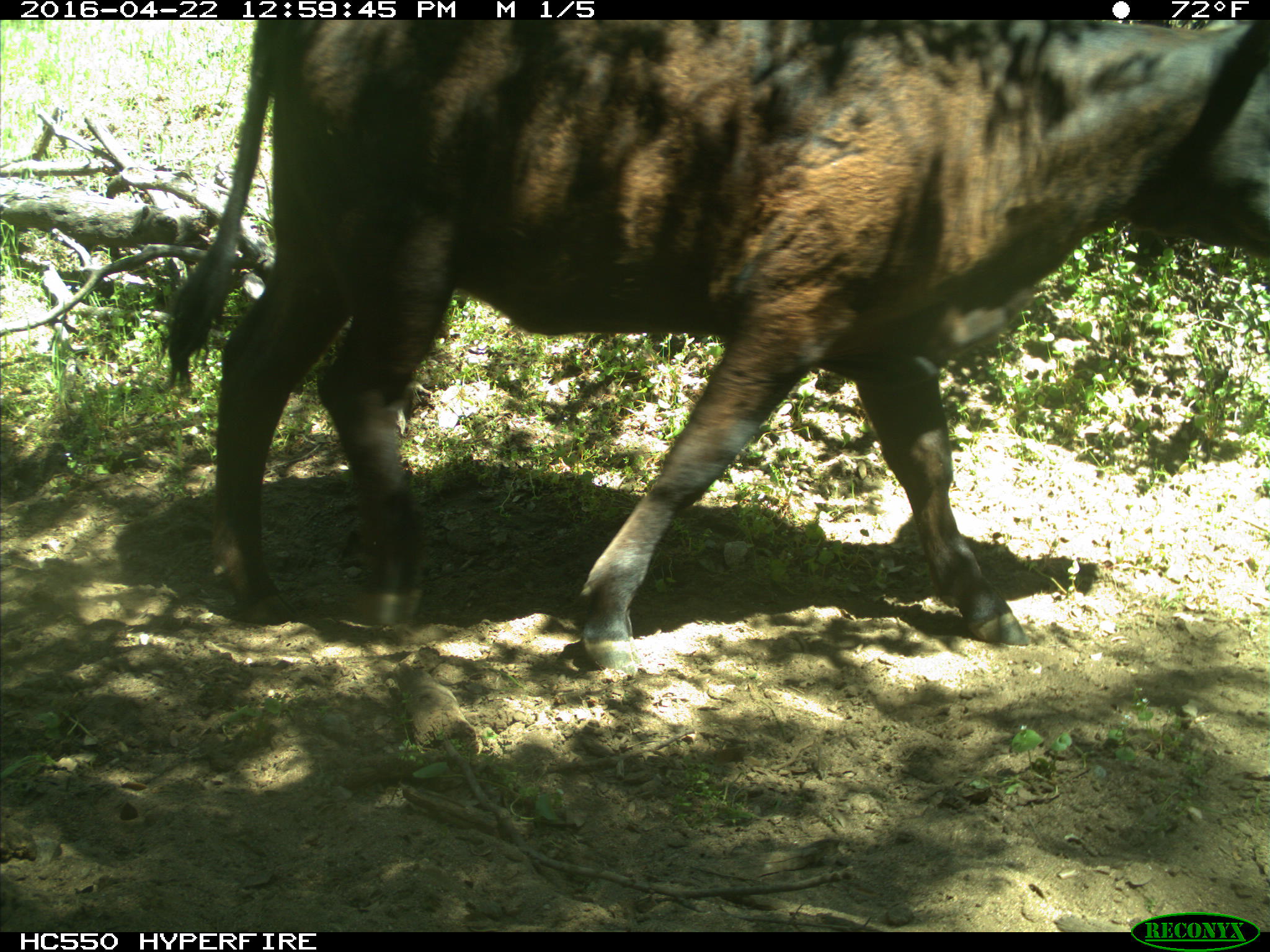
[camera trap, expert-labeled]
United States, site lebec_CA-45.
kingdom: Animalia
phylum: Chordata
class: Mammalia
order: Artiodactyla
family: Bovidae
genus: Bos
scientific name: Bos taurus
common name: domestic cow